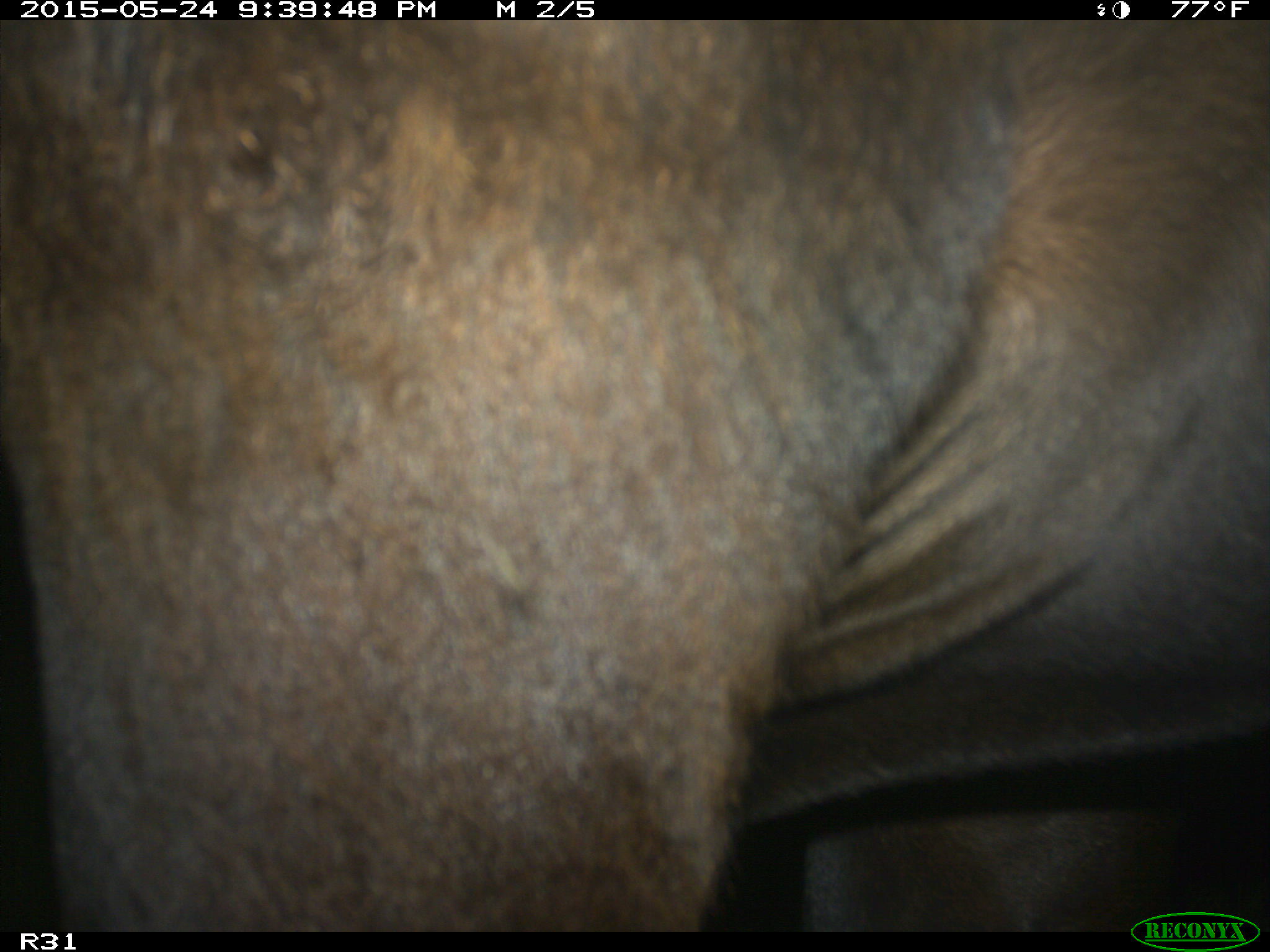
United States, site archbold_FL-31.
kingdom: Animalia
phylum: Chordata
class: Mammalia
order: Artiodactyla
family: Bovidae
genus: Bos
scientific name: Bos taurus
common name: domestic cow